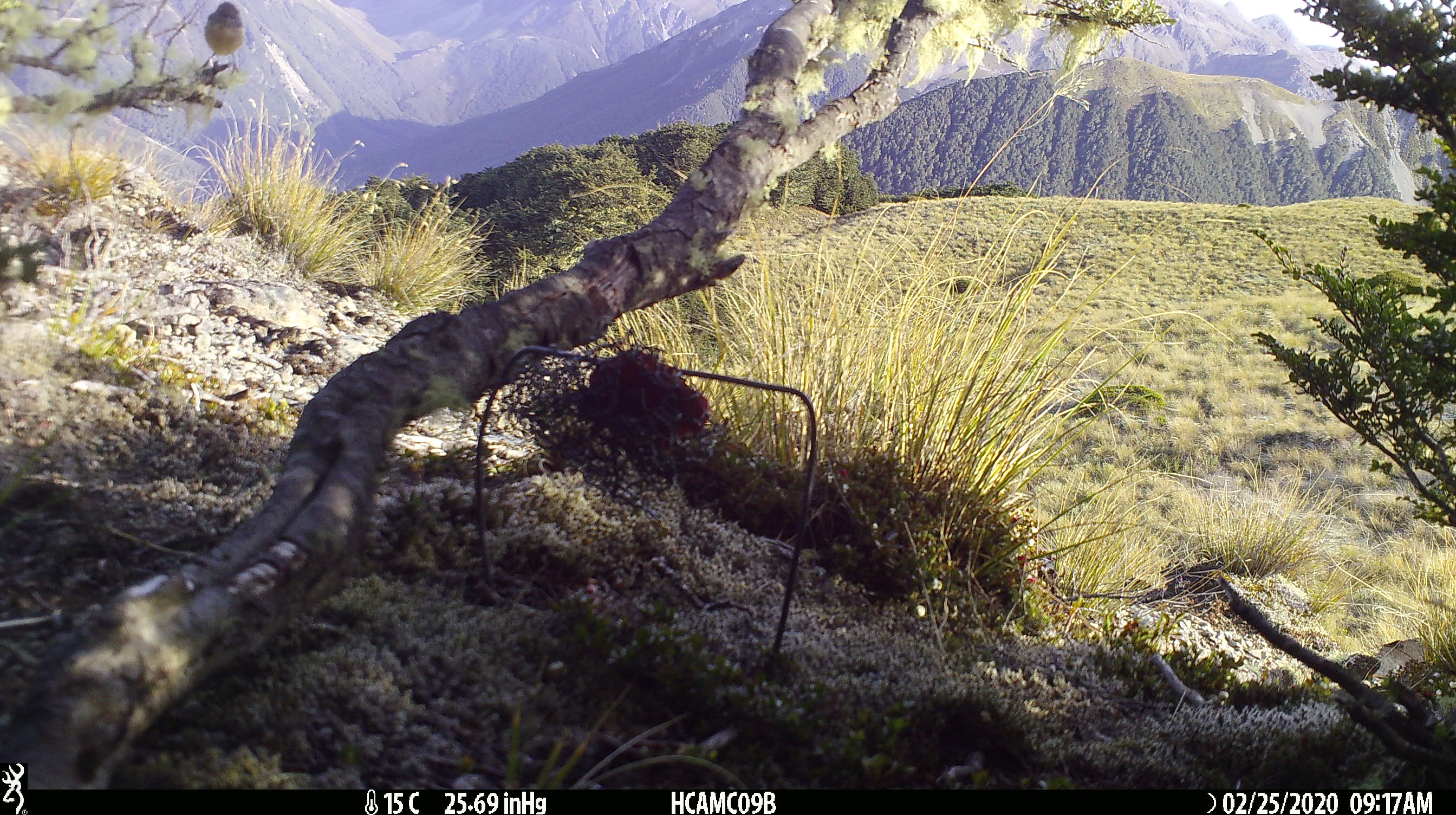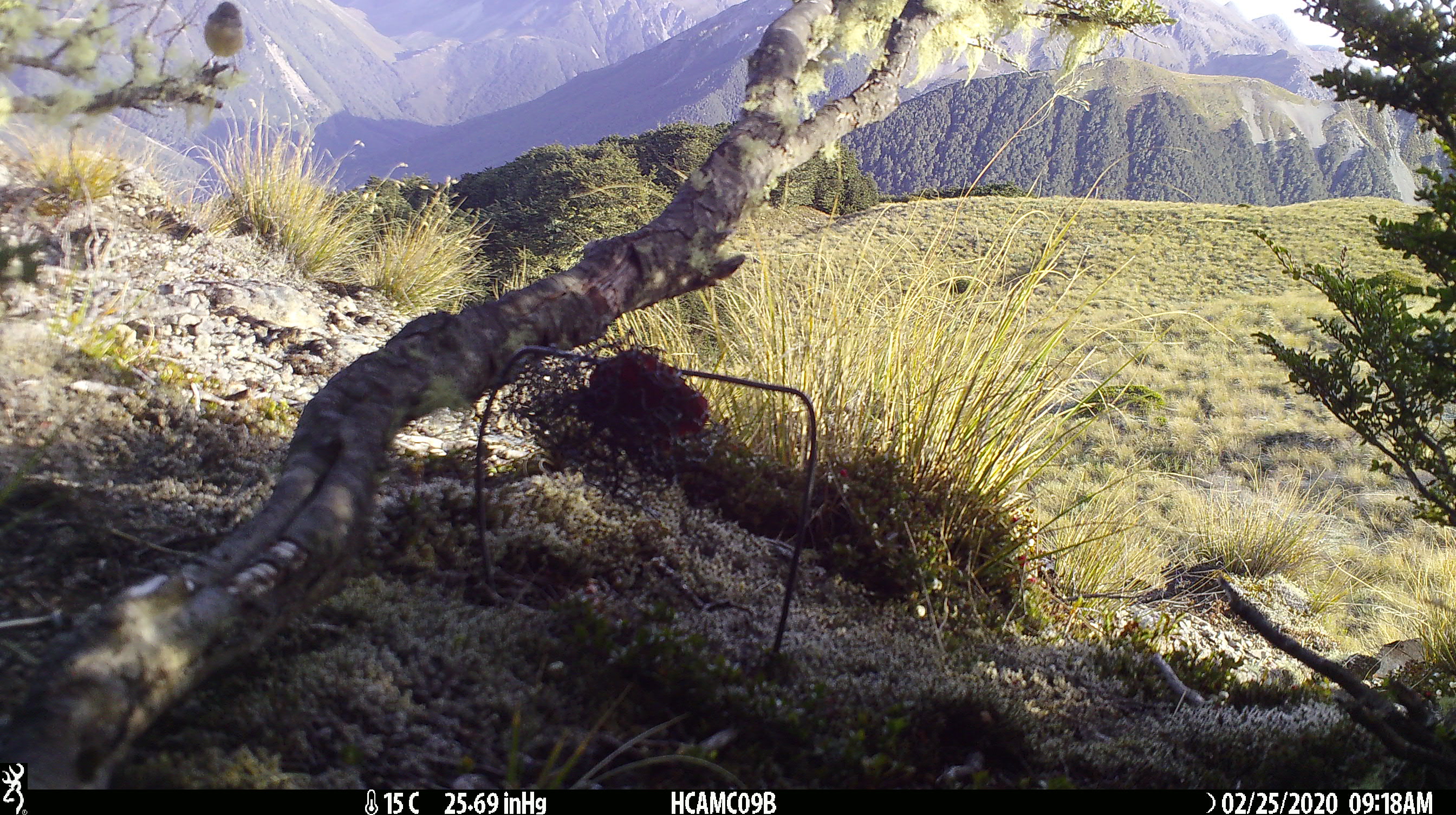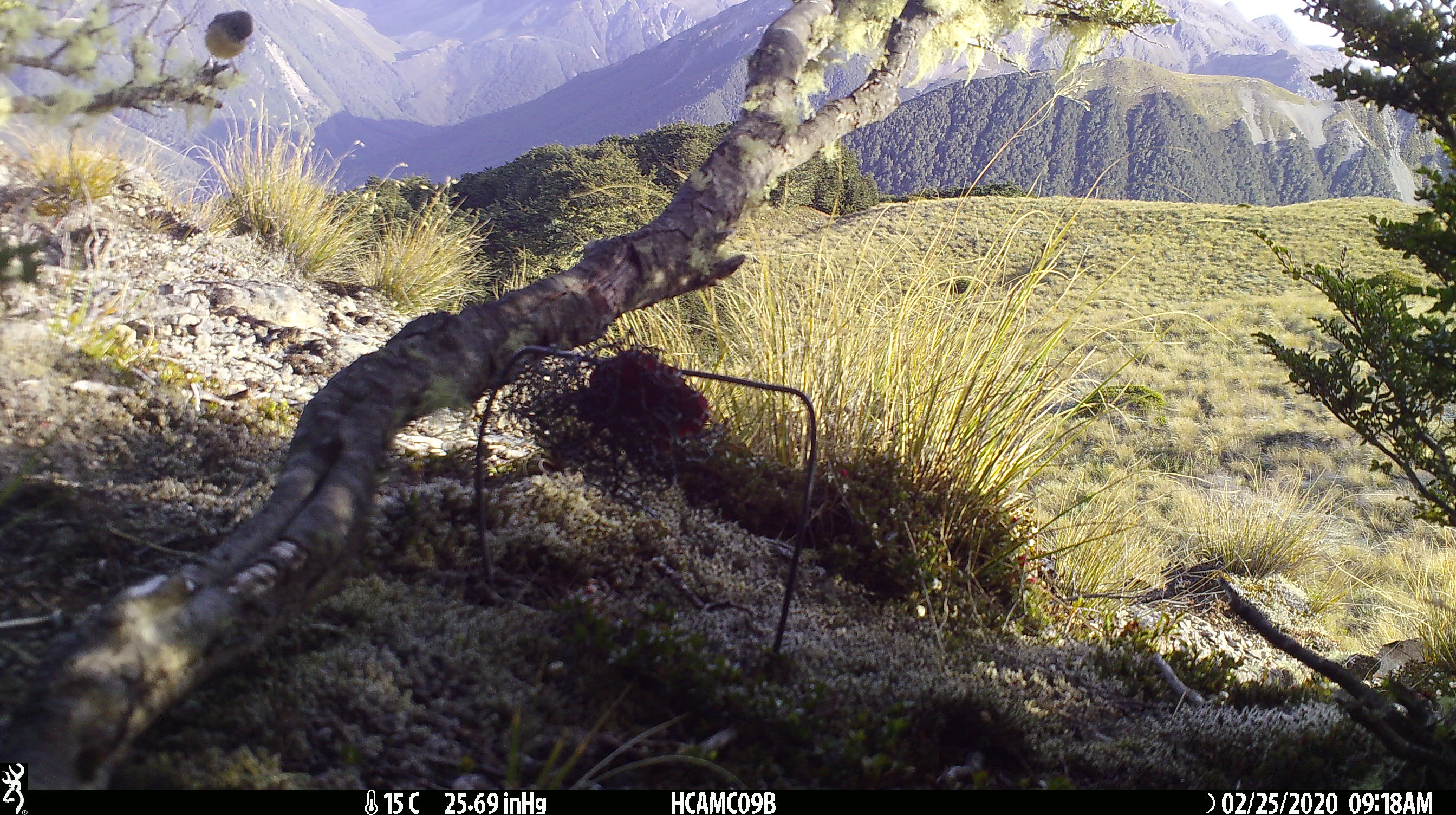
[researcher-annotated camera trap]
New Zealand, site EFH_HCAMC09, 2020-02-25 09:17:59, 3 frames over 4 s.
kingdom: Animalia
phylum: Chordata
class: Aves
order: Passeriformes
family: Petroicidae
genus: Petroica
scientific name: Petroica macrocephala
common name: tomtit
Tomtit (Petroica macrocephala).